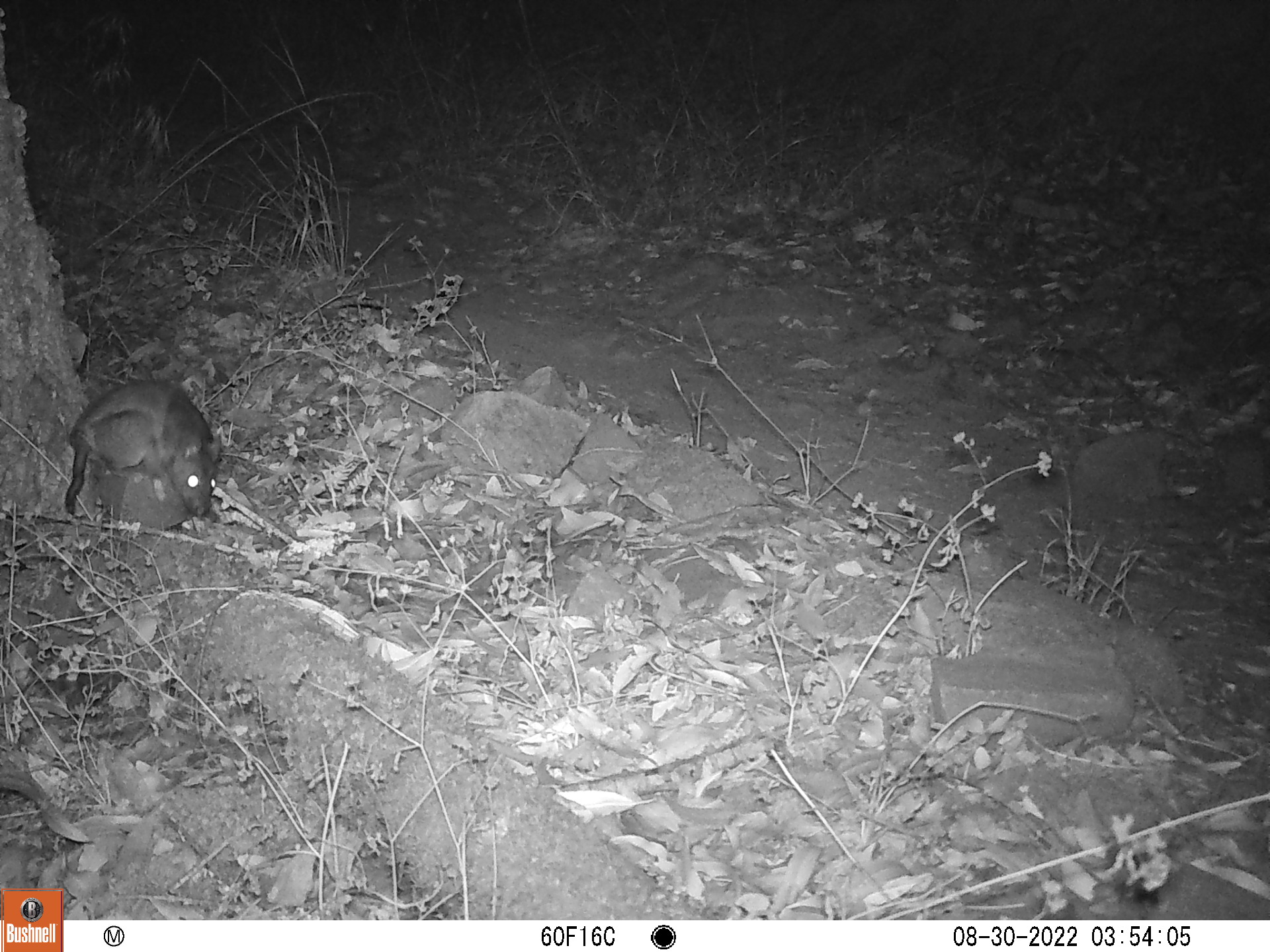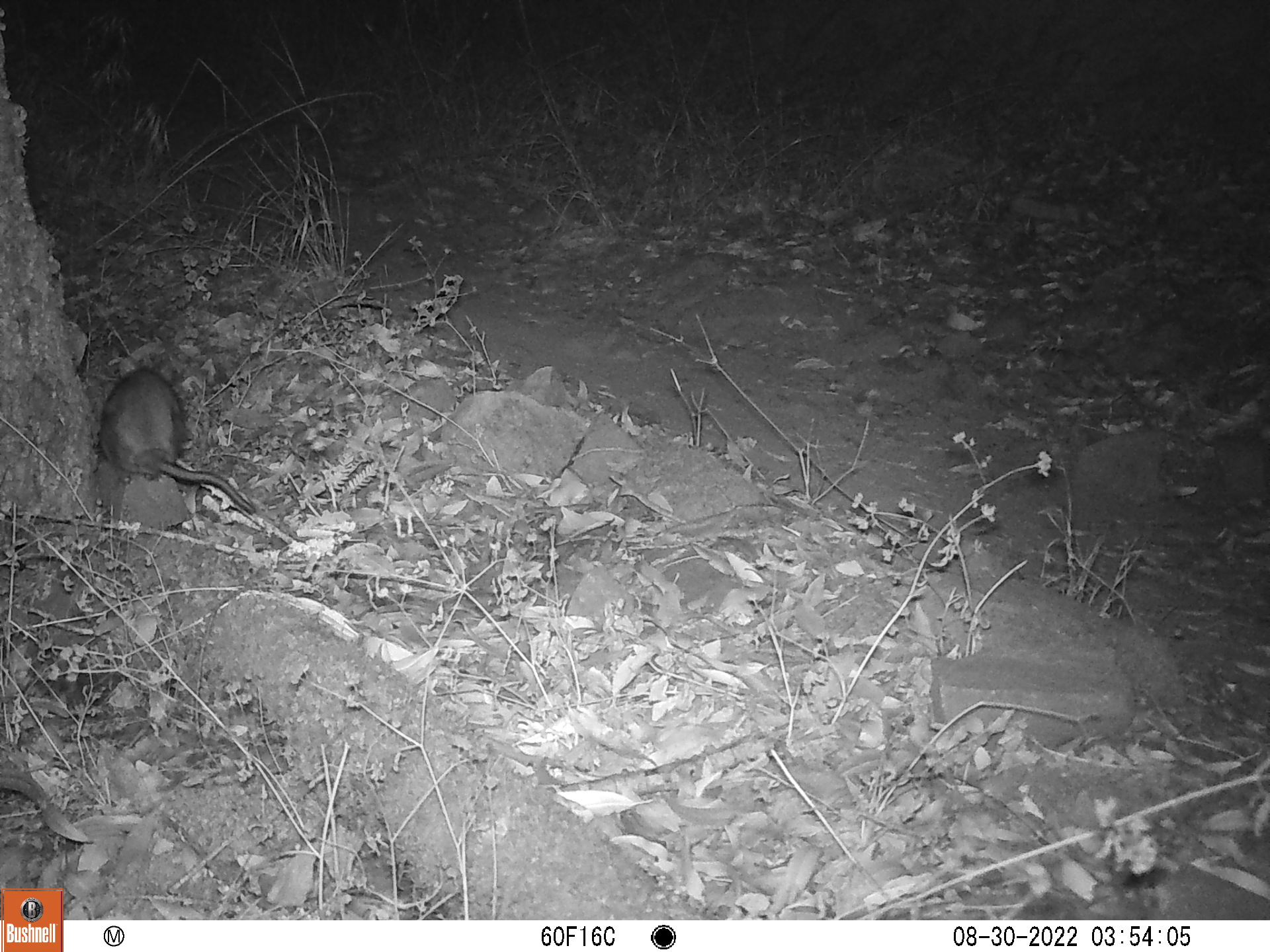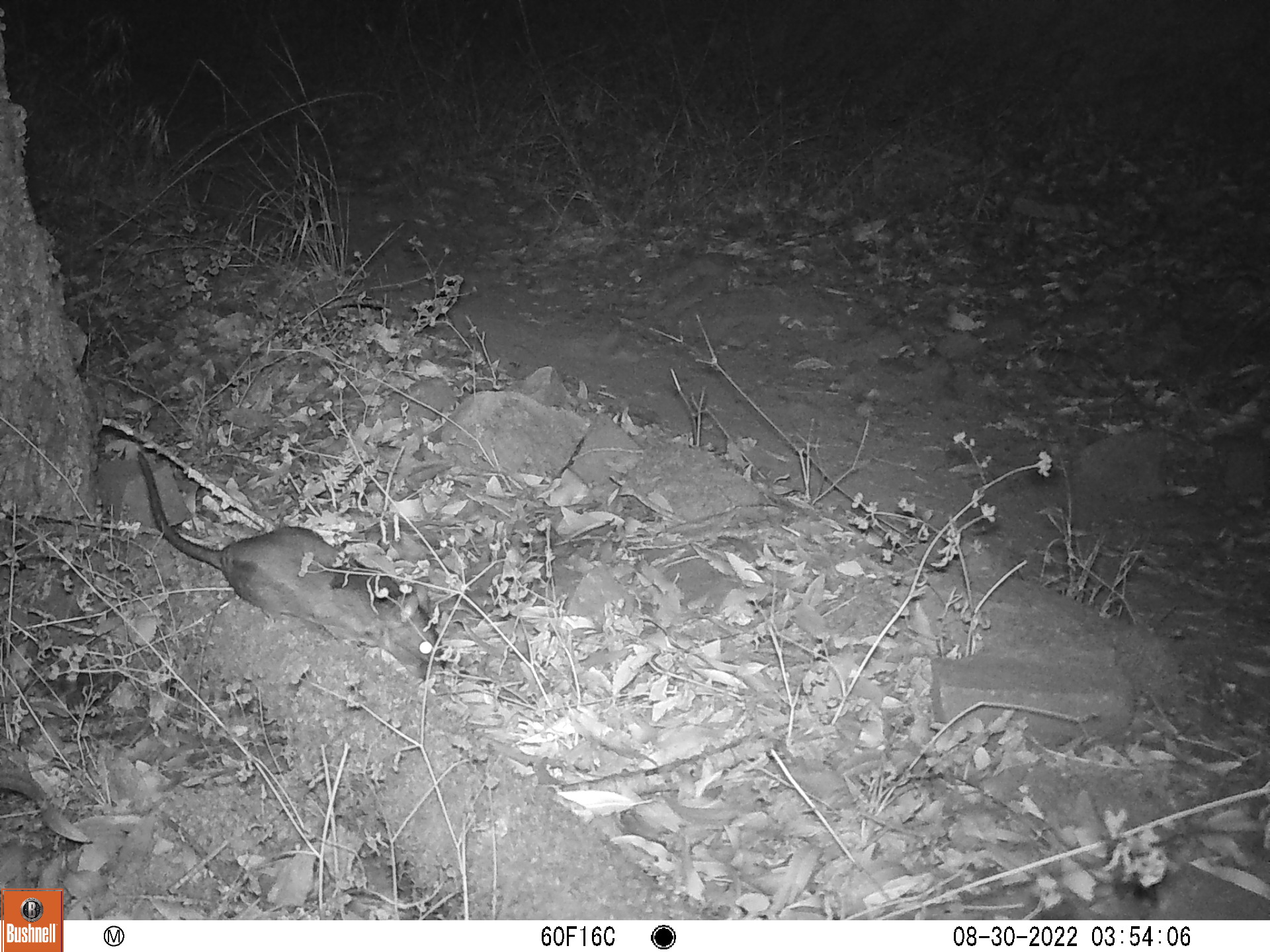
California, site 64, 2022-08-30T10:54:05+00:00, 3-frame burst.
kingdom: Animalia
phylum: Chordata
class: Mammalia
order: Rodentia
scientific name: Rodentia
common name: mouse or rat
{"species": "mouse or rat (Rodentia)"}